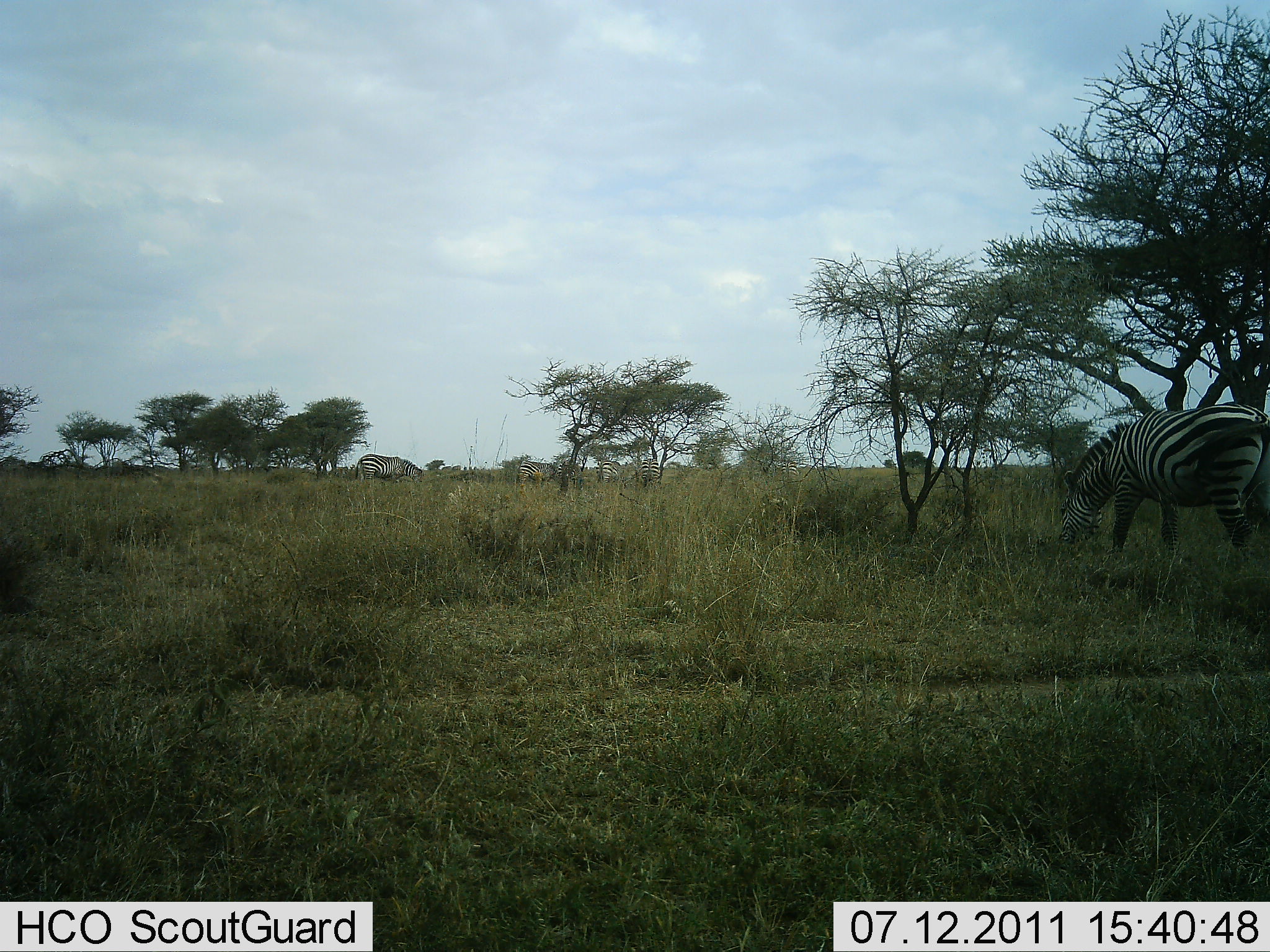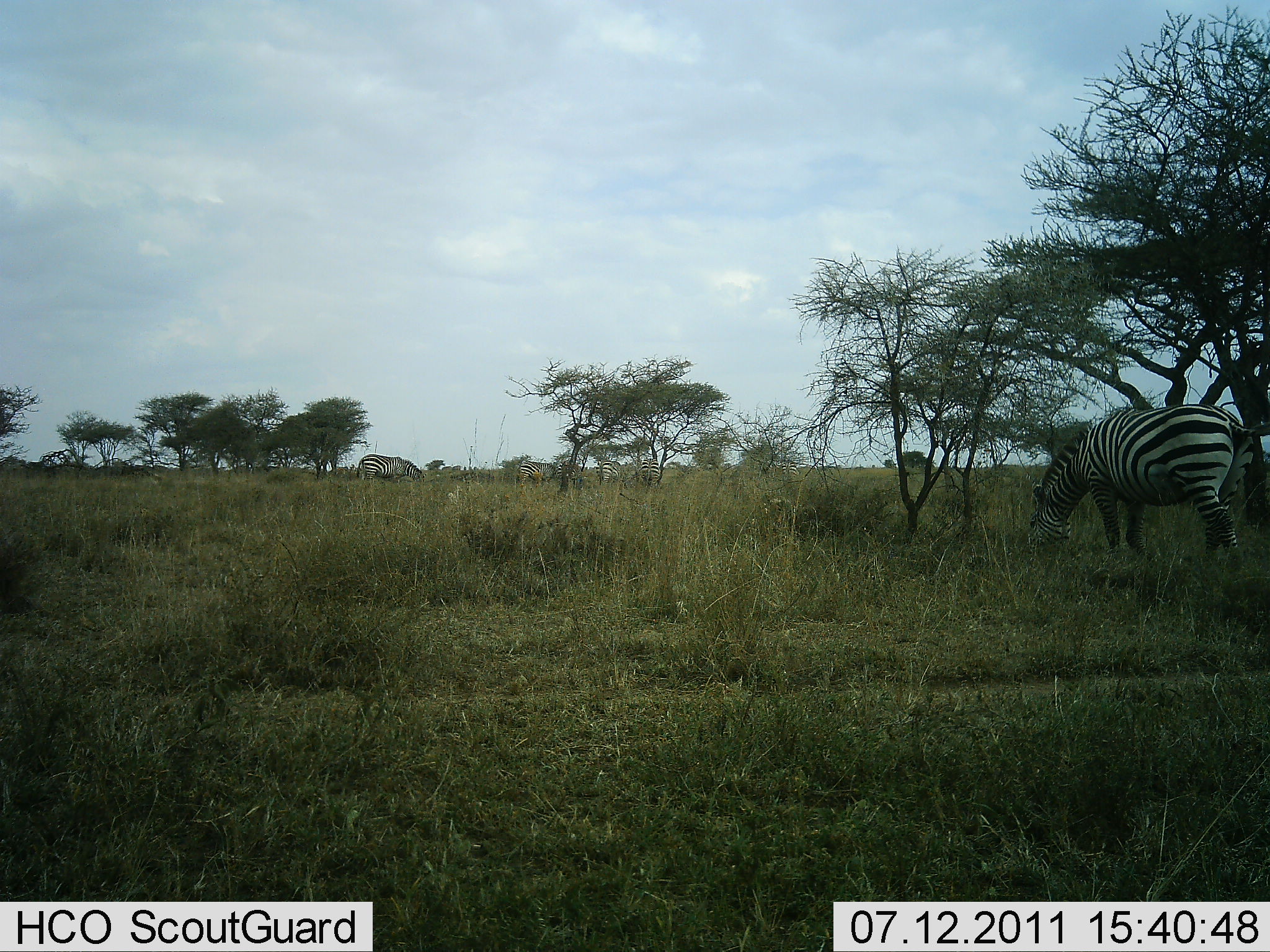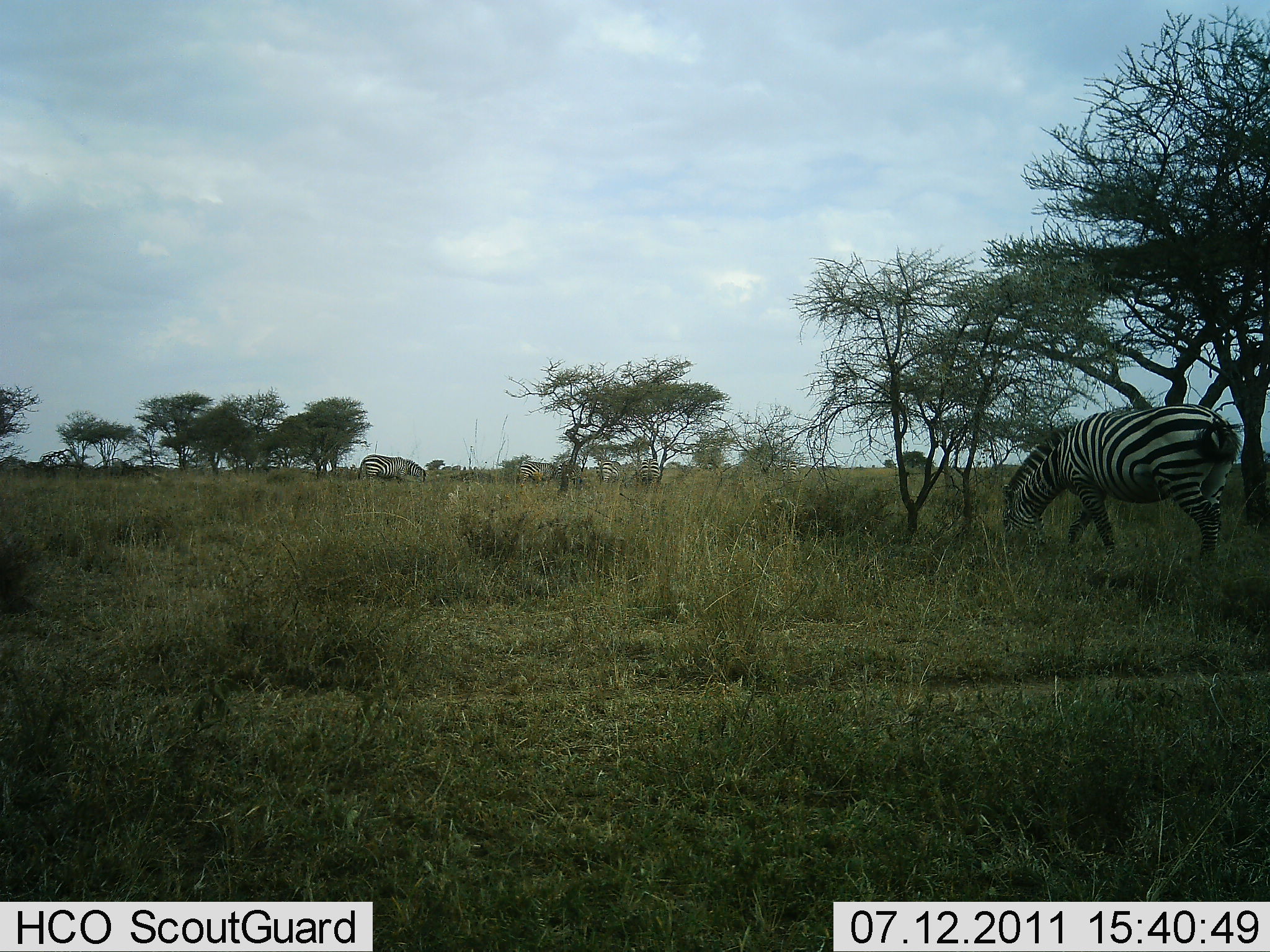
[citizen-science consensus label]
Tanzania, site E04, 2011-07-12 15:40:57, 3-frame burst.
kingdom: Animalia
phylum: Chordata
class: Mammalia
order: Perissodactyla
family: Equidae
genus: Equus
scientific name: Equus quagga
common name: plains zebra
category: zebra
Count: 5.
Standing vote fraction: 36%.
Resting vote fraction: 0%.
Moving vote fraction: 21%.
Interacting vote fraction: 0%.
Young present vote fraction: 0%.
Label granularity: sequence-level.